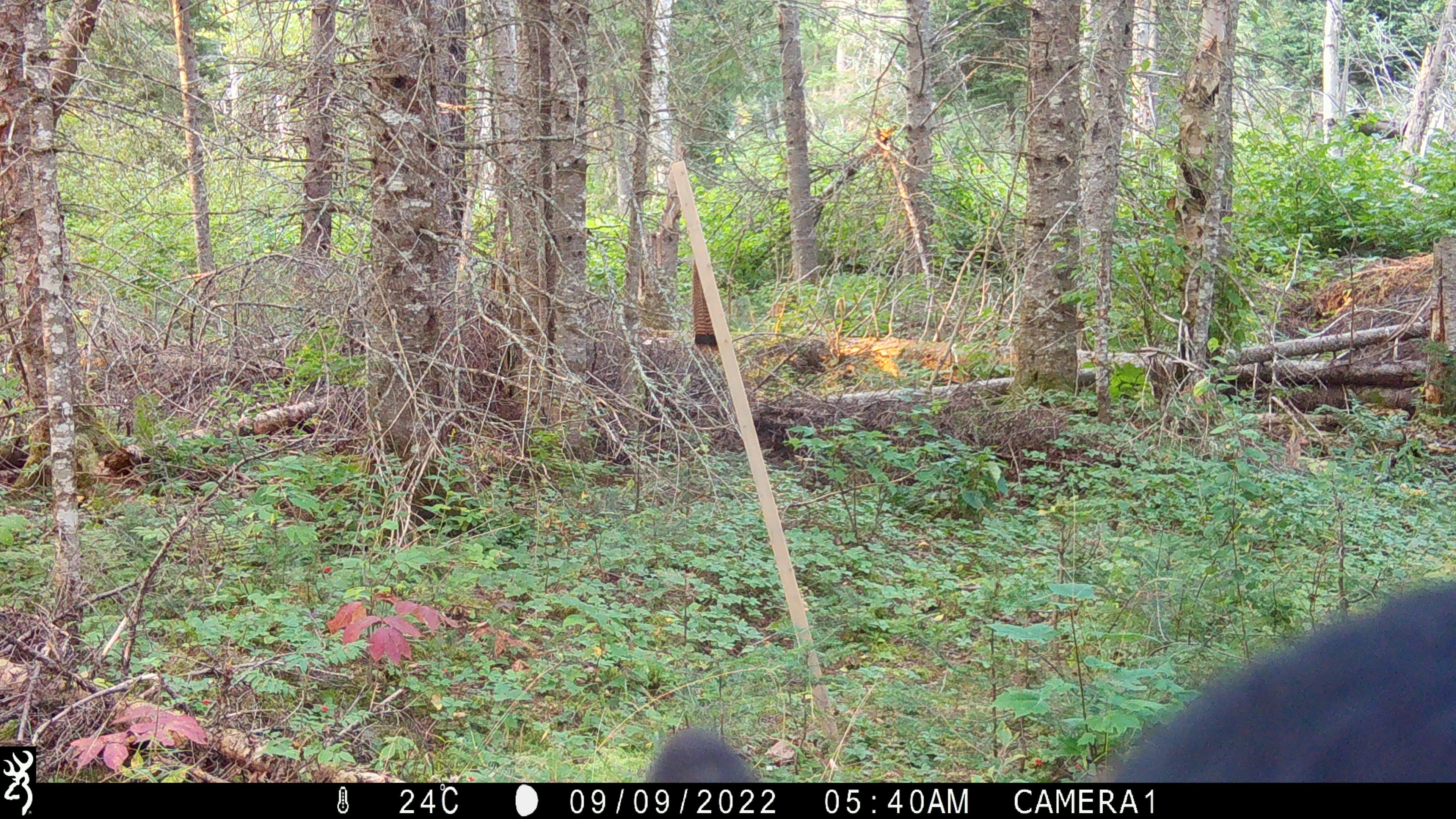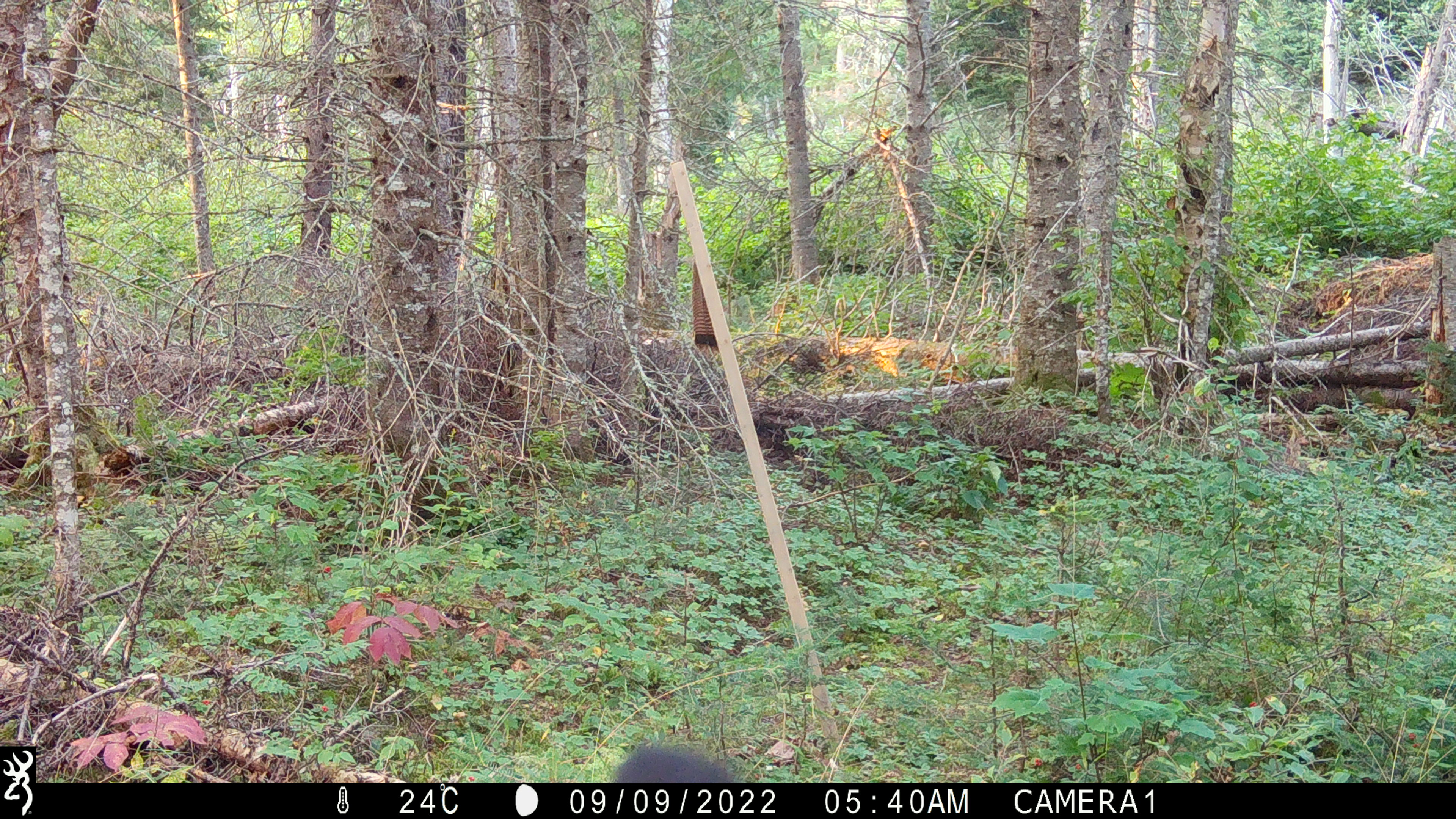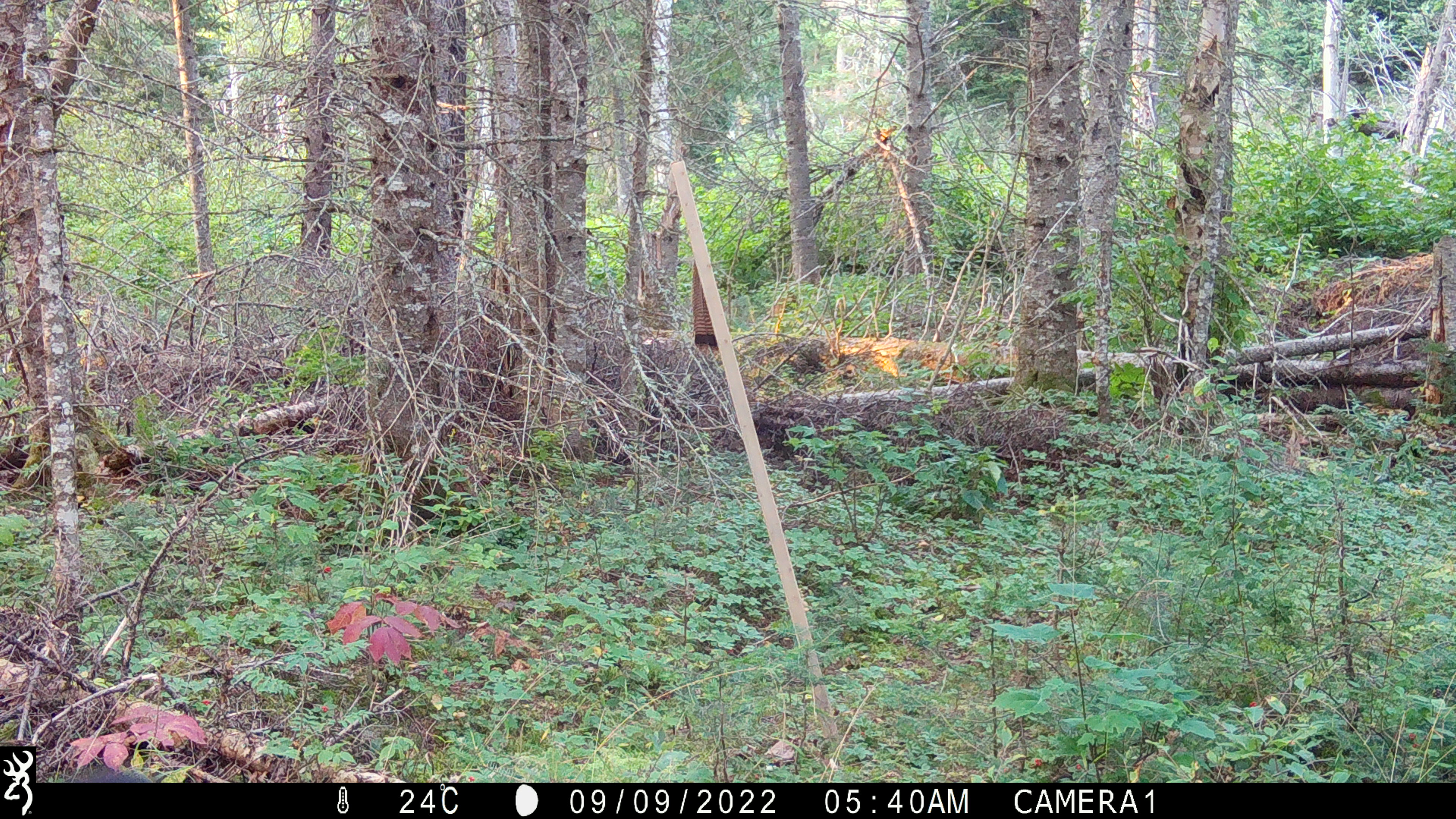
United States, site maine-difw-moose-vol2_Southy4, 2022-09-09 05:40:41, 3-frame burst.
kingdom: Animalia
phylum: Chordata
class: Mammalia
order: Carnivora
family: Ursidae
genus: Ursus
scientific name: Ursus americanus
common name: black bear